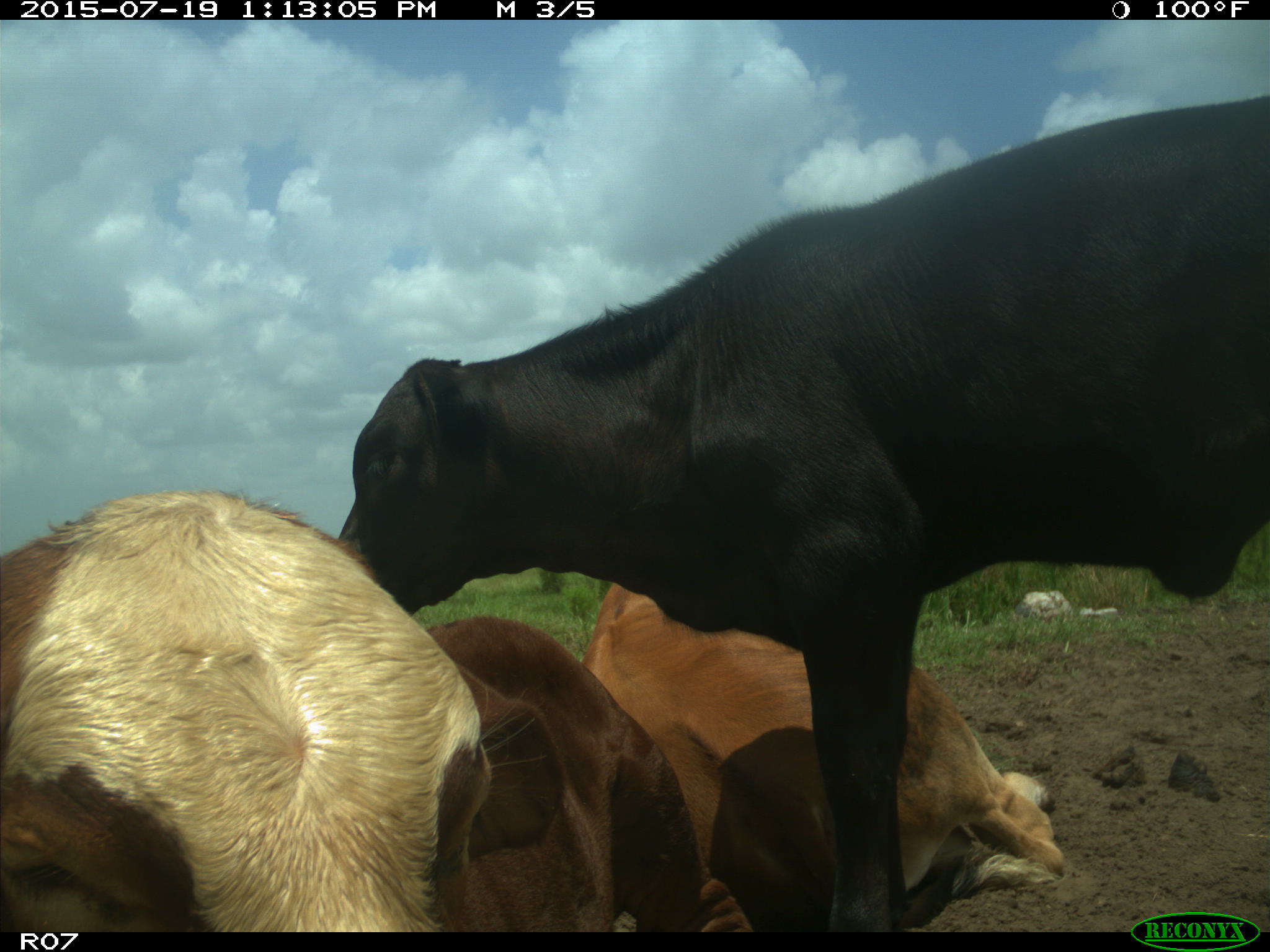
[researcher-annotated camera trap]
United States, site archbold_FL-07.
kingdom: Animalia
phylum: Chordata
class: Mammalia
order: Artiodactyla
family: Bovidae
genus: Bos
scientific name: Bos taurus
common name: domestic cow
Bos taurus (domestic cow).